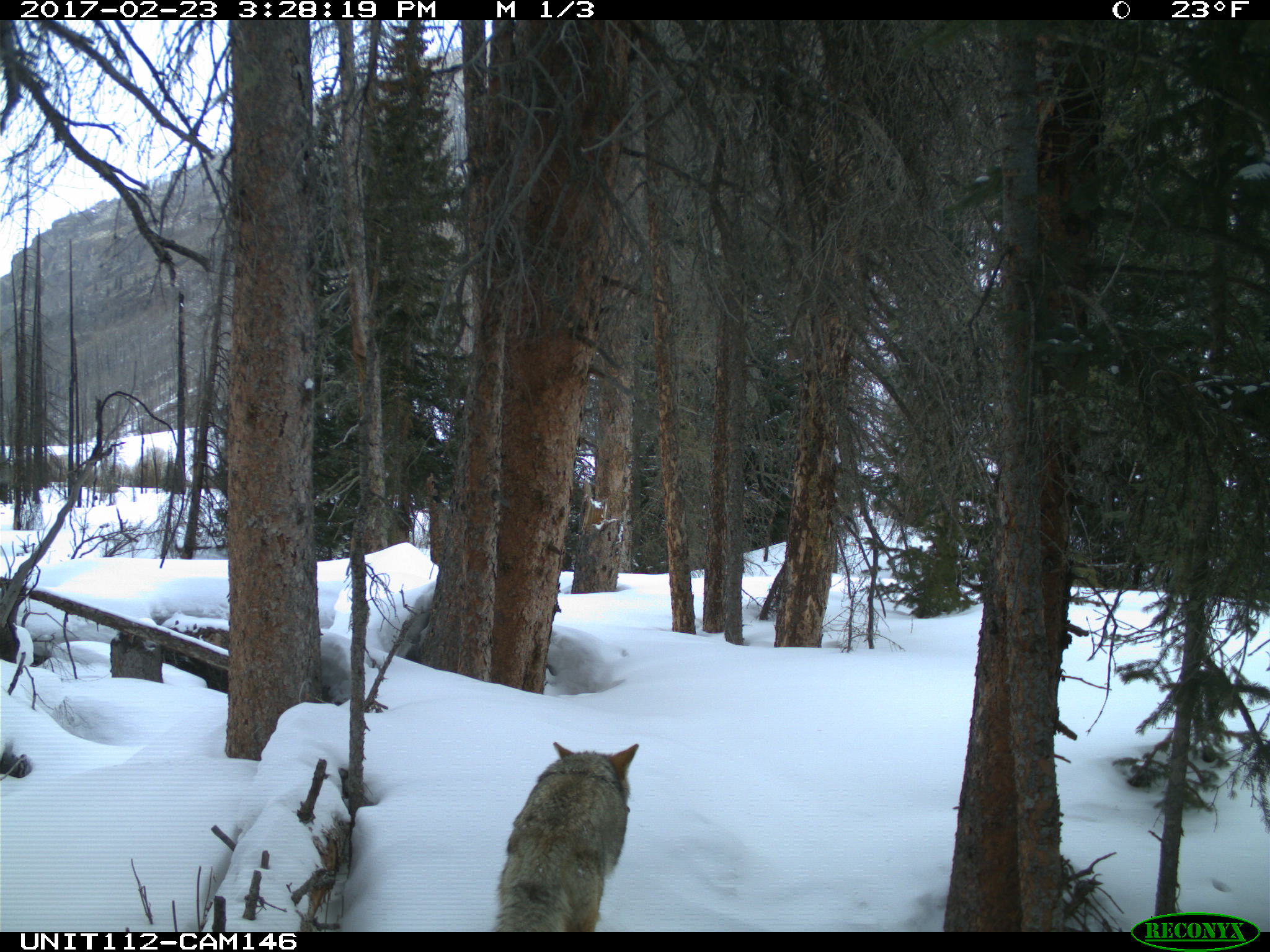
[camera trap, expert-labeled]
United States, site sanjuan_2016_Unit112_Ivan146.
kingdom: Animalia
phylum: Chordata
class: Mammalia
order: Carnivora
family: Canidae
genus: Canis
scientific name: Canis latrans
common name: coyote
Canis latrans (coyote).